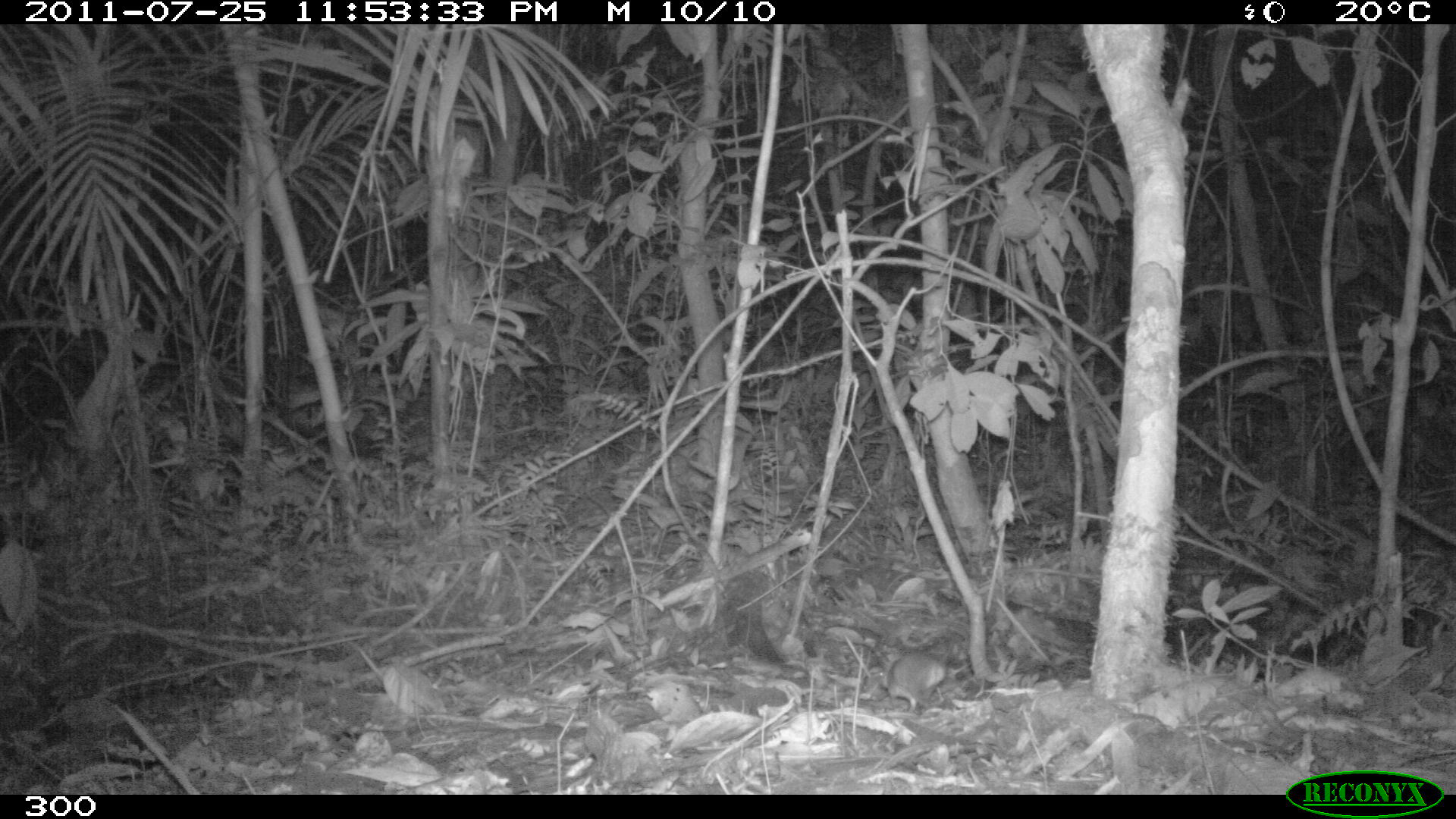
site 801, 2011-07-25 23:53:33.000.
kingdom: Animalia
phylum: Chordata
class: Mammalia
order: Didelphimorphia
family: Didelphidae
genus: Philander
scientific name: Philander opossum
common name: gray four-eyed opossum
Philander opossum (gray four-eyed opossum).